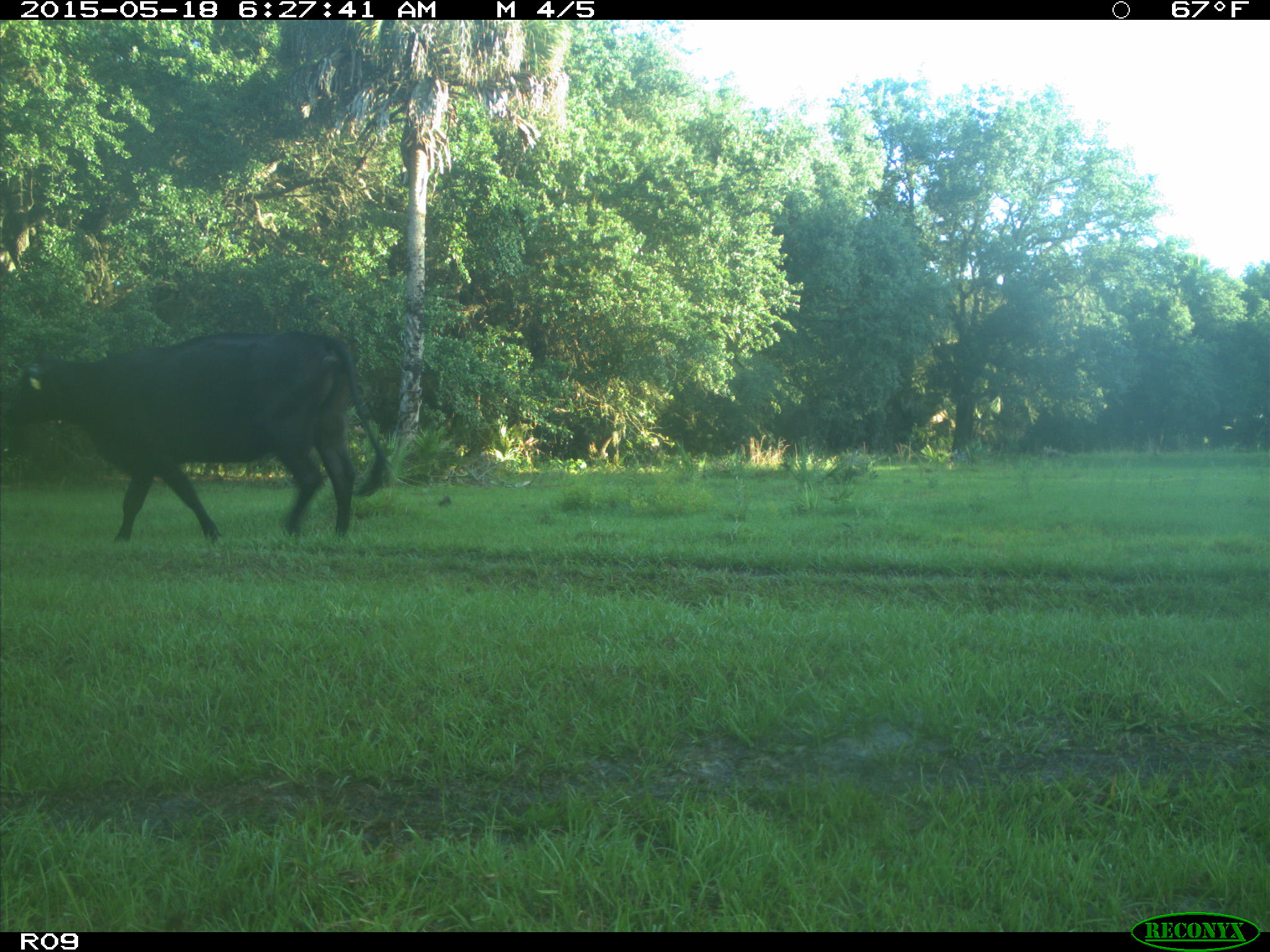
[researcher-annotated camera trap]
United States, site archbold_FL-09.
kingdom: Animalia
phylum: Chordata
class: Mammalia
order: Artiodactyla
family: Bovidae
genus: Bos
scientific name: Bos taurus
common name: domestic cow